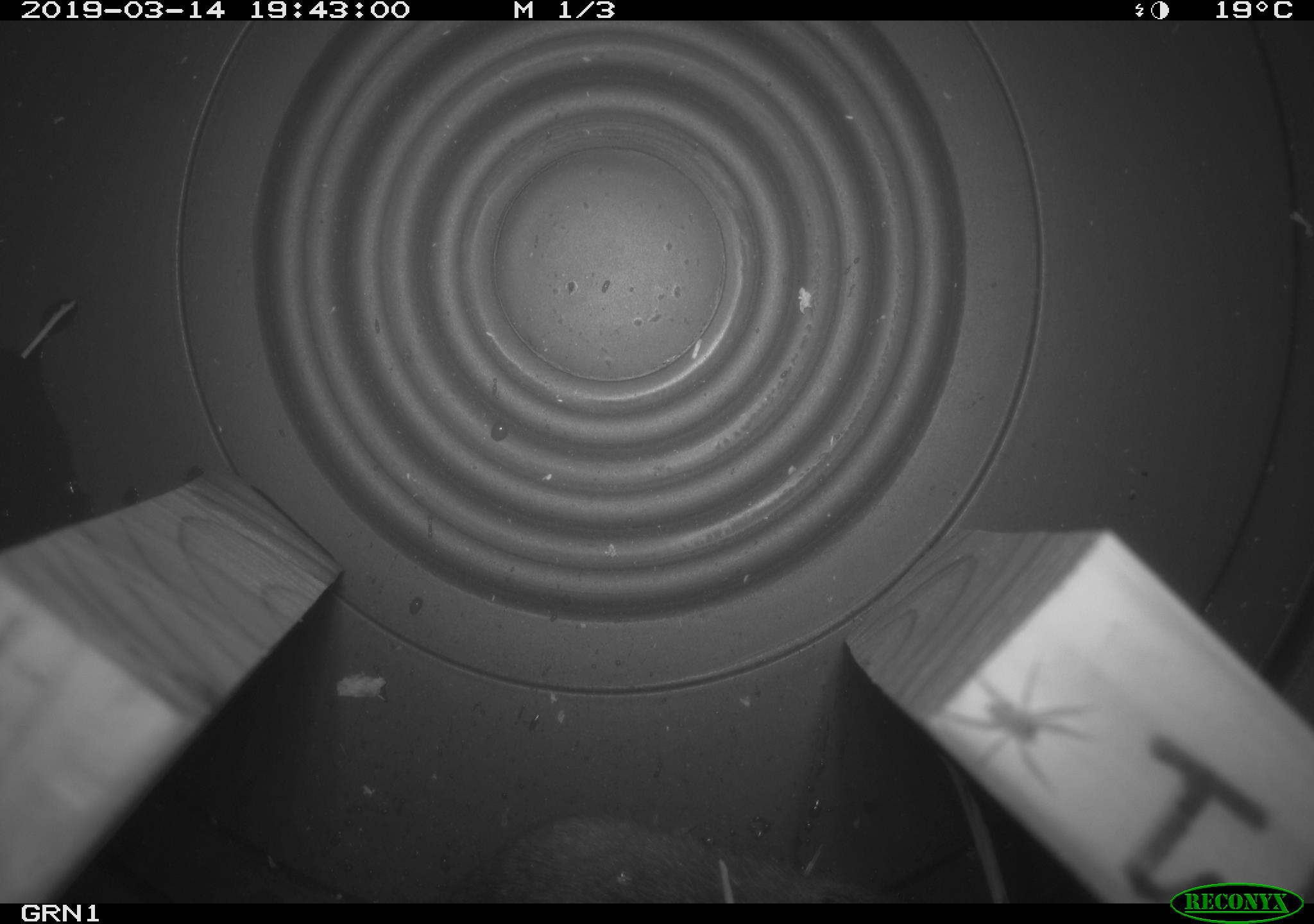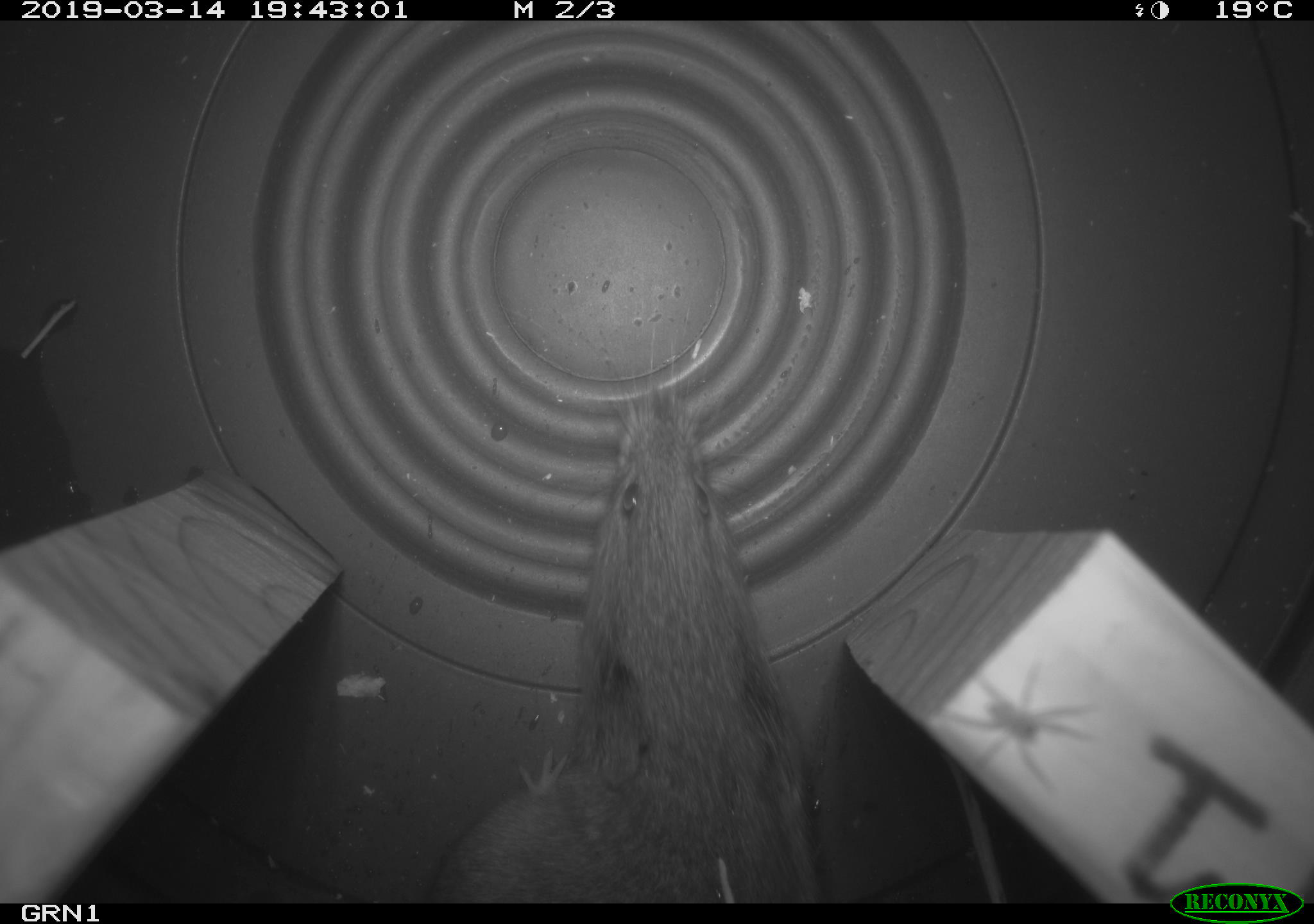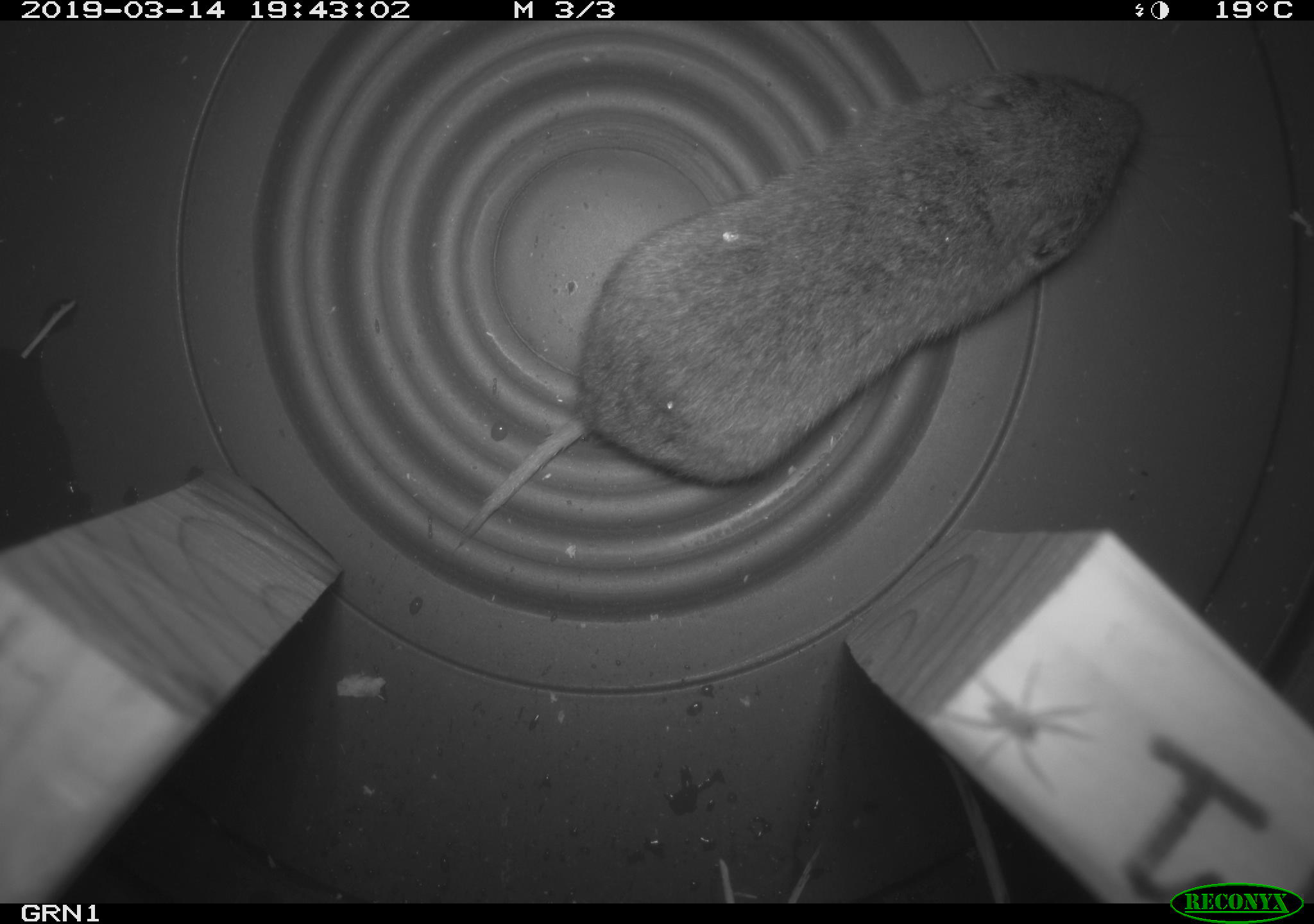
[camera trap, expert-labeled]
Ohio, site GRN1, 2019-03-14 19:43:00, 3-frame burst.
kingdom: Animalia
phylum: Chordata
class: Mammalia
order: Rodentia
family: Cricetidae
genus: Microtus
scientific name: Microtus pennsylvanicus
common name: meadow vole